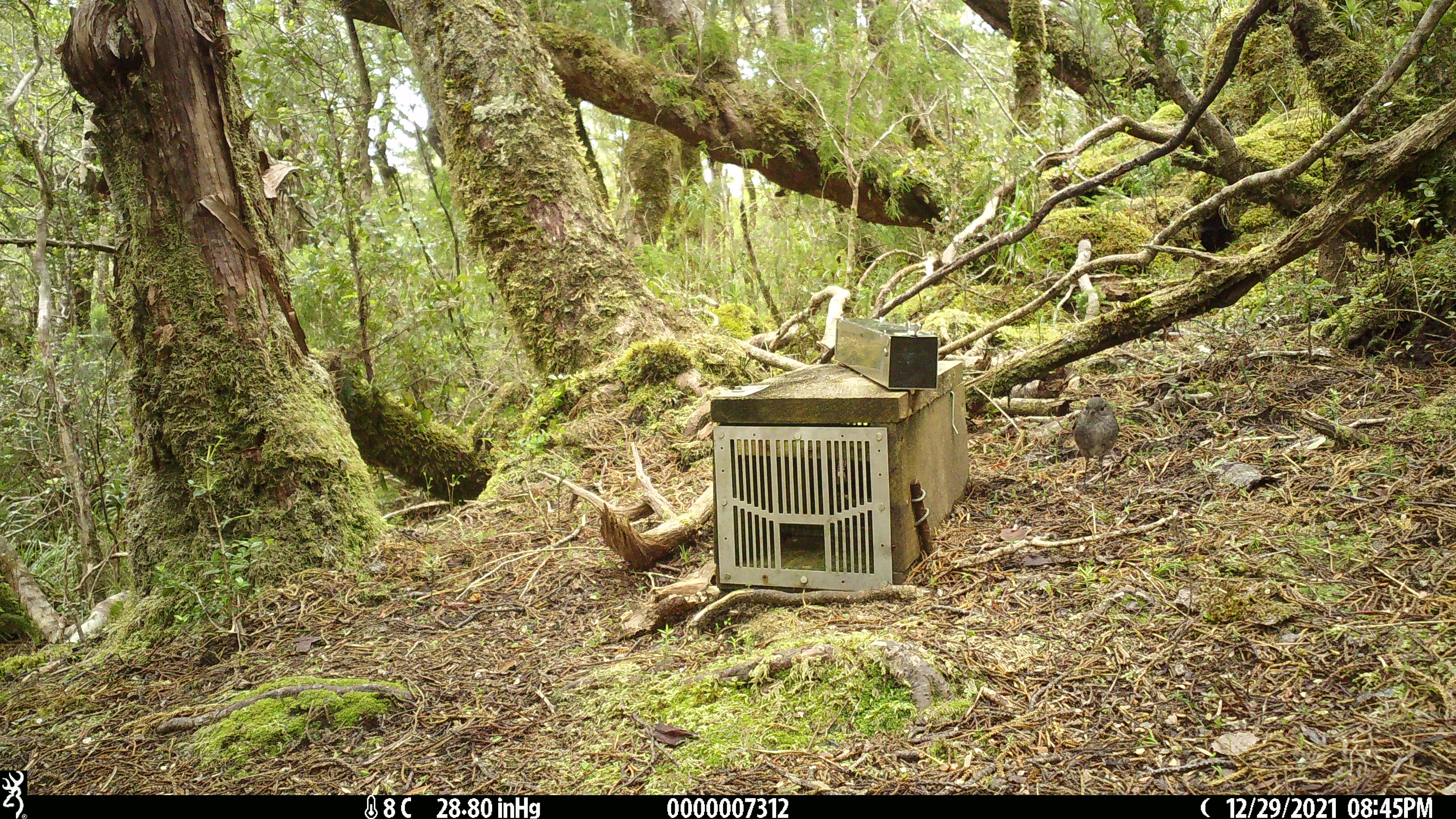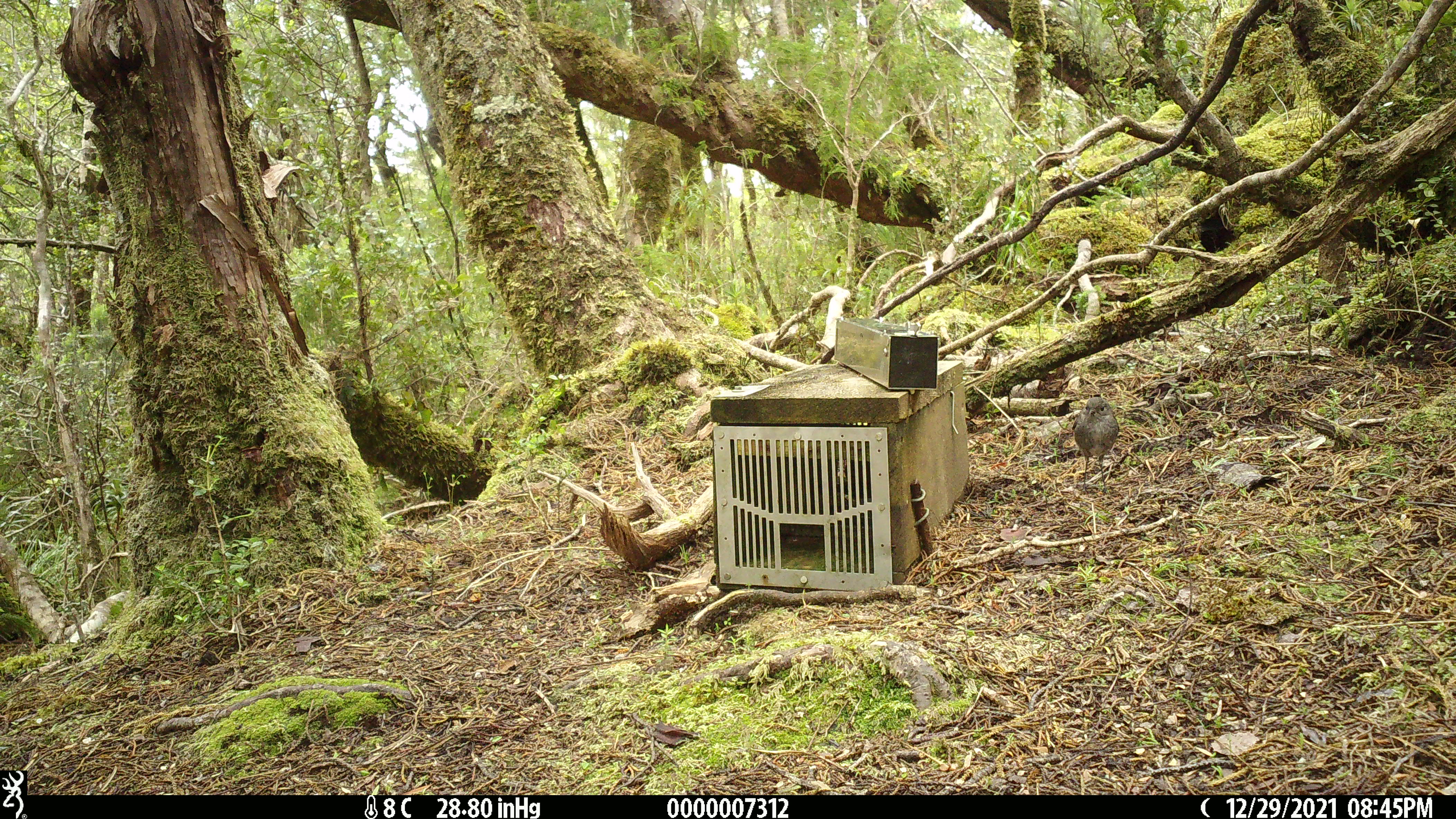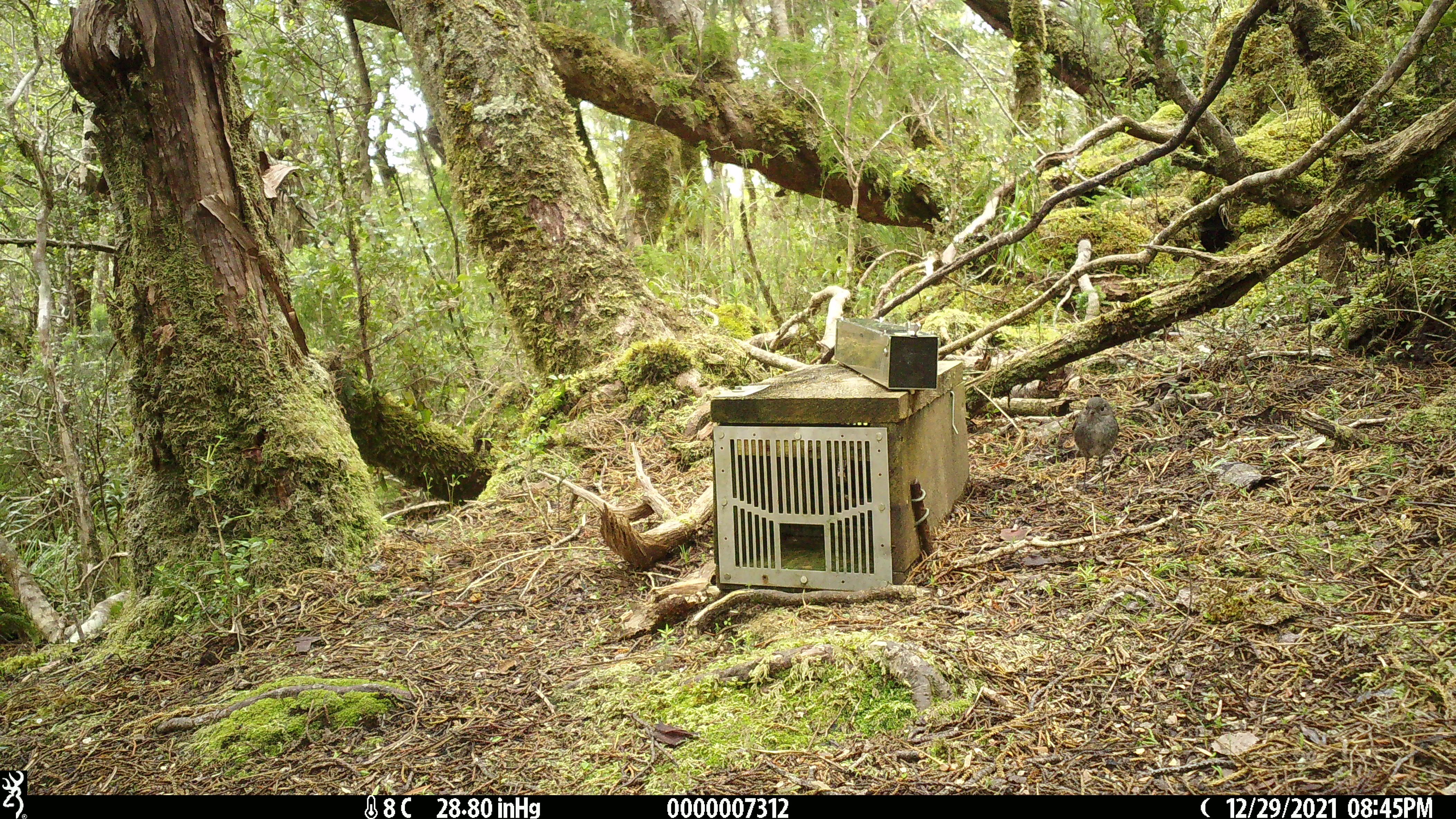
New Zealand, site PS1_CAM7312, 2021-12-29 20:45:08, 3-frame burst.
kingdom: Animalia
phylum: Chordata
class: Aves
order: Passeriformes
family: Petroicidae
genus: Petroica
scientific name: Petroica australis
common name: new zealand robin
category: robin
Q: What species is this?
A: Robin (new zealand robin) (Petroica australis).